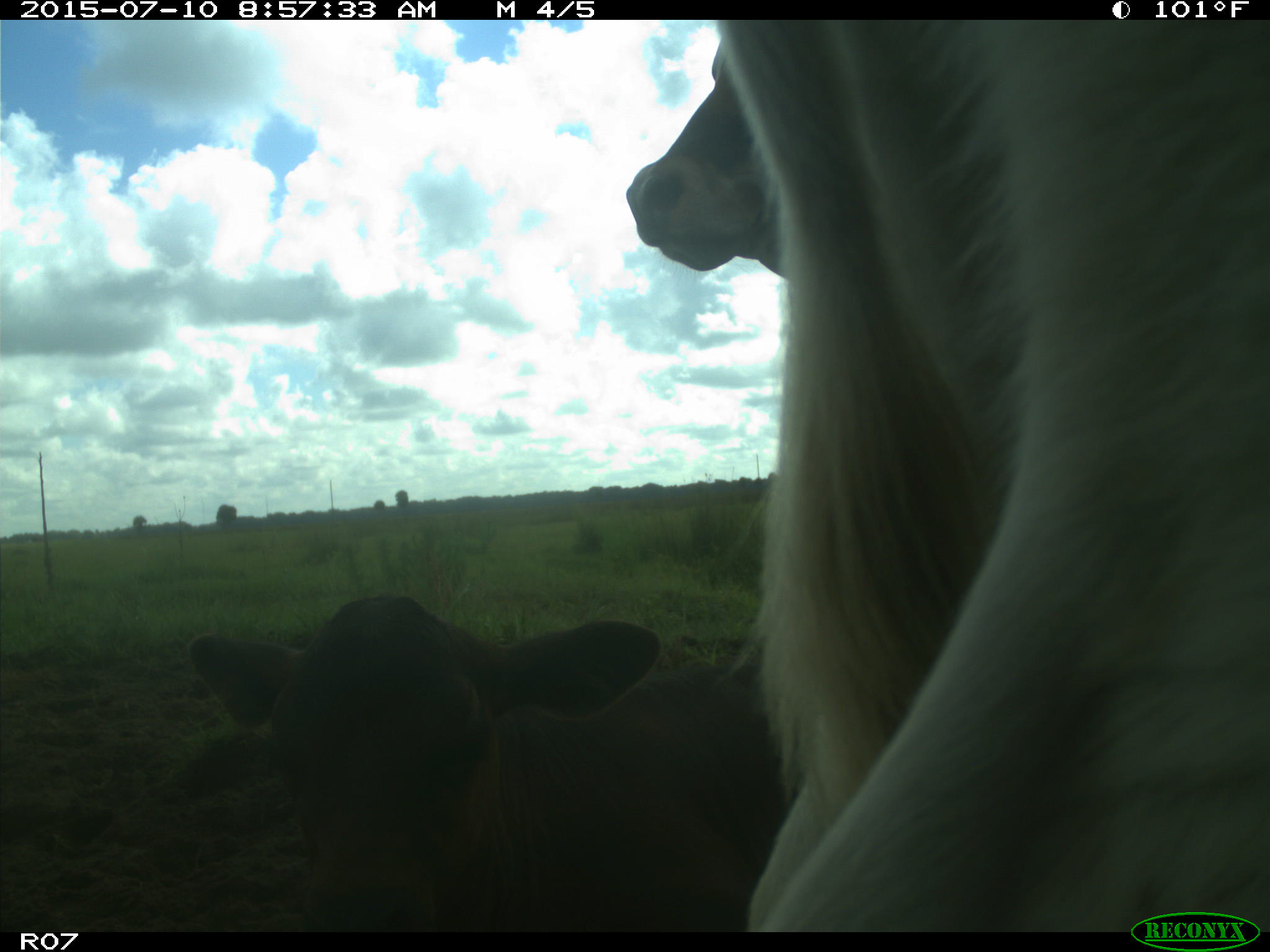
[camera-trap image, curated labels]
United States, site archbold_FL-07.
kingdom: Animalia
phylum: Chordata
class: Mammalia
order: Artiodactyla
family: Bovidae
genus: Bos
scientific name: Bos taurus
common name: domestic cow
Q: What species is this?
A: Bos taurus (domestic cow).